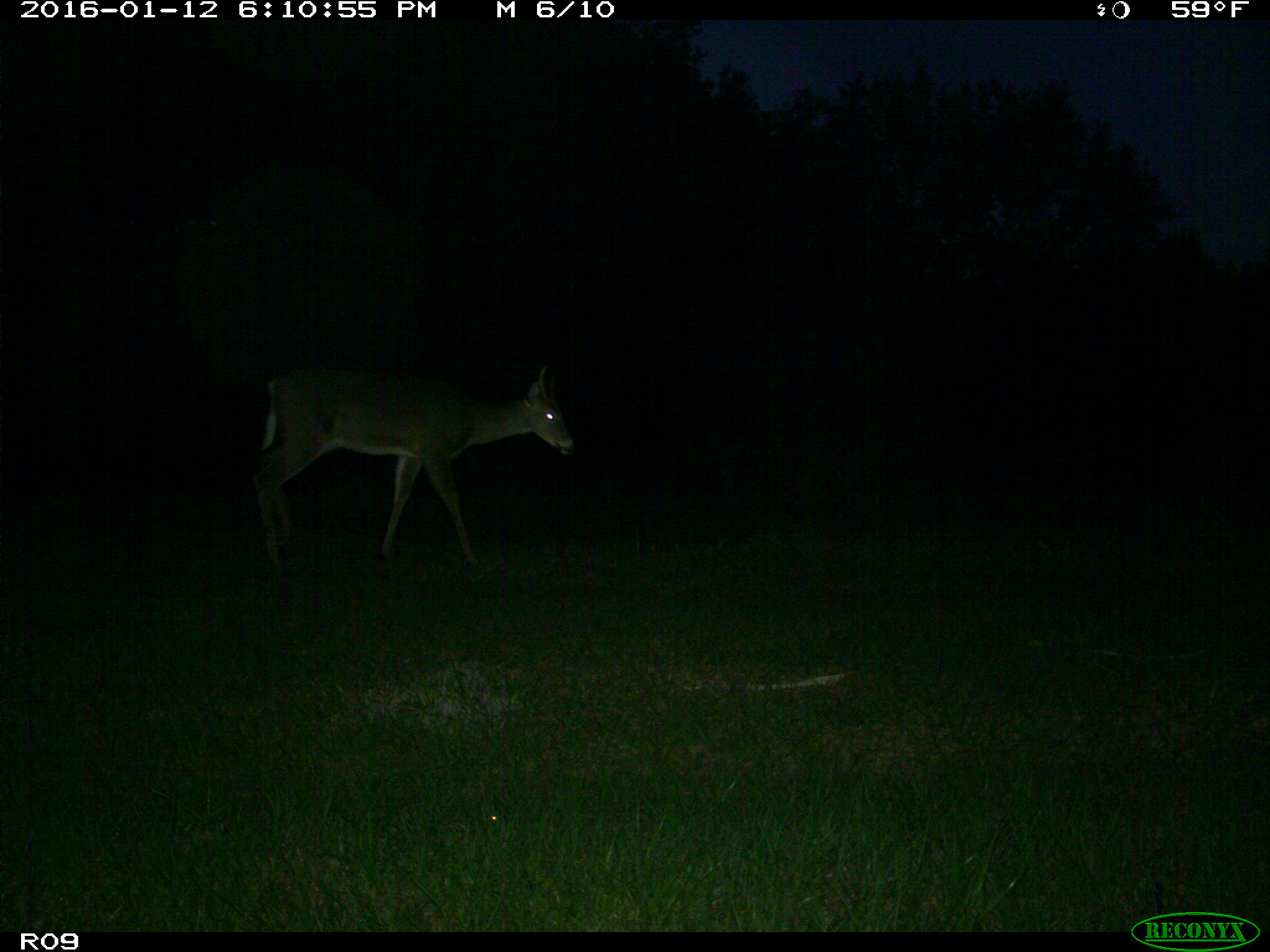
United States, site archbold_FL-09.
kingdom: Animalia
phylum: Chordata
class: Mammalia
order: Artiodactyla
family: Cervidae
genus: Odocoileus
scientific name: Odocoileus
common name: deer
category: unidentified deer